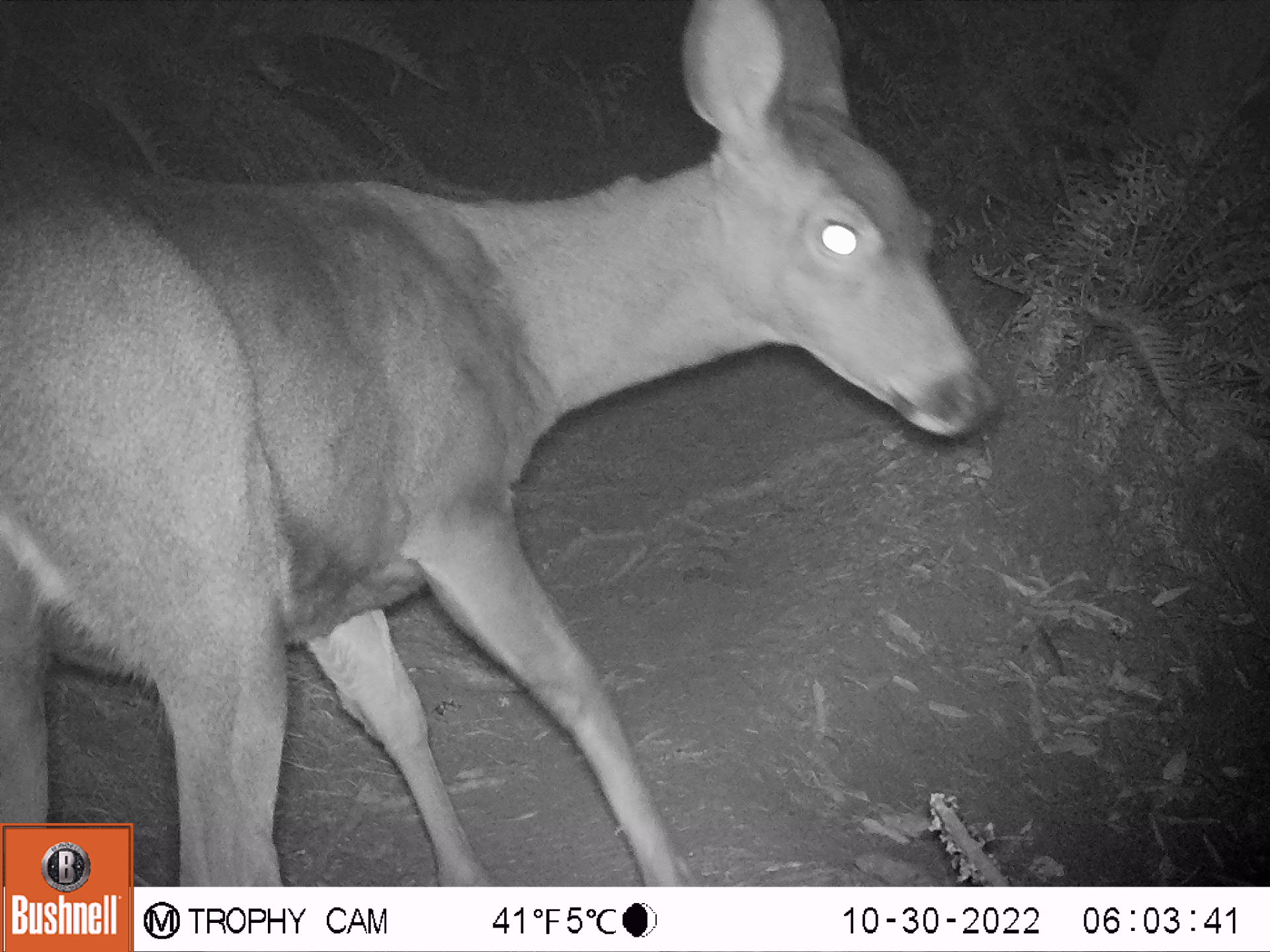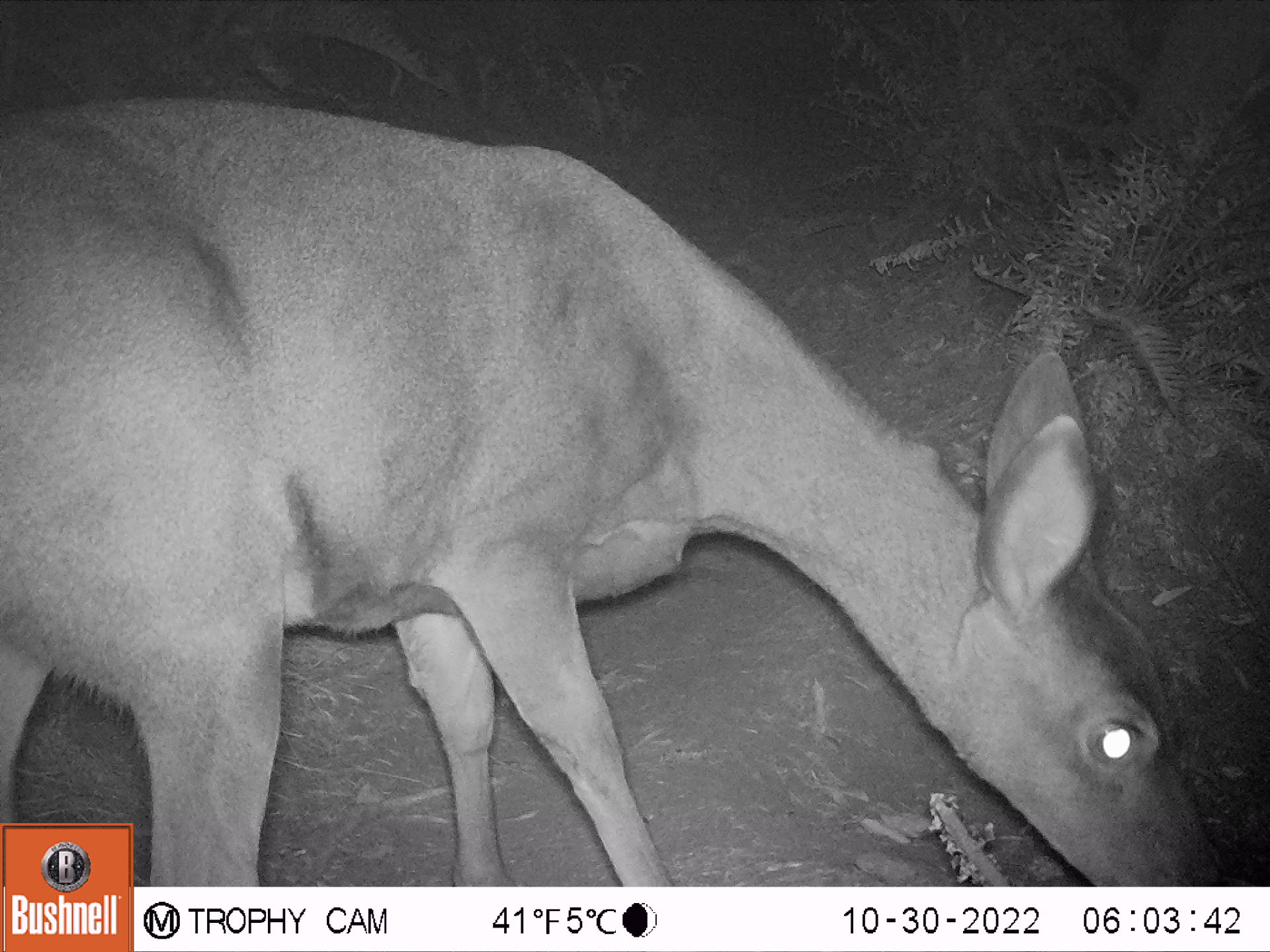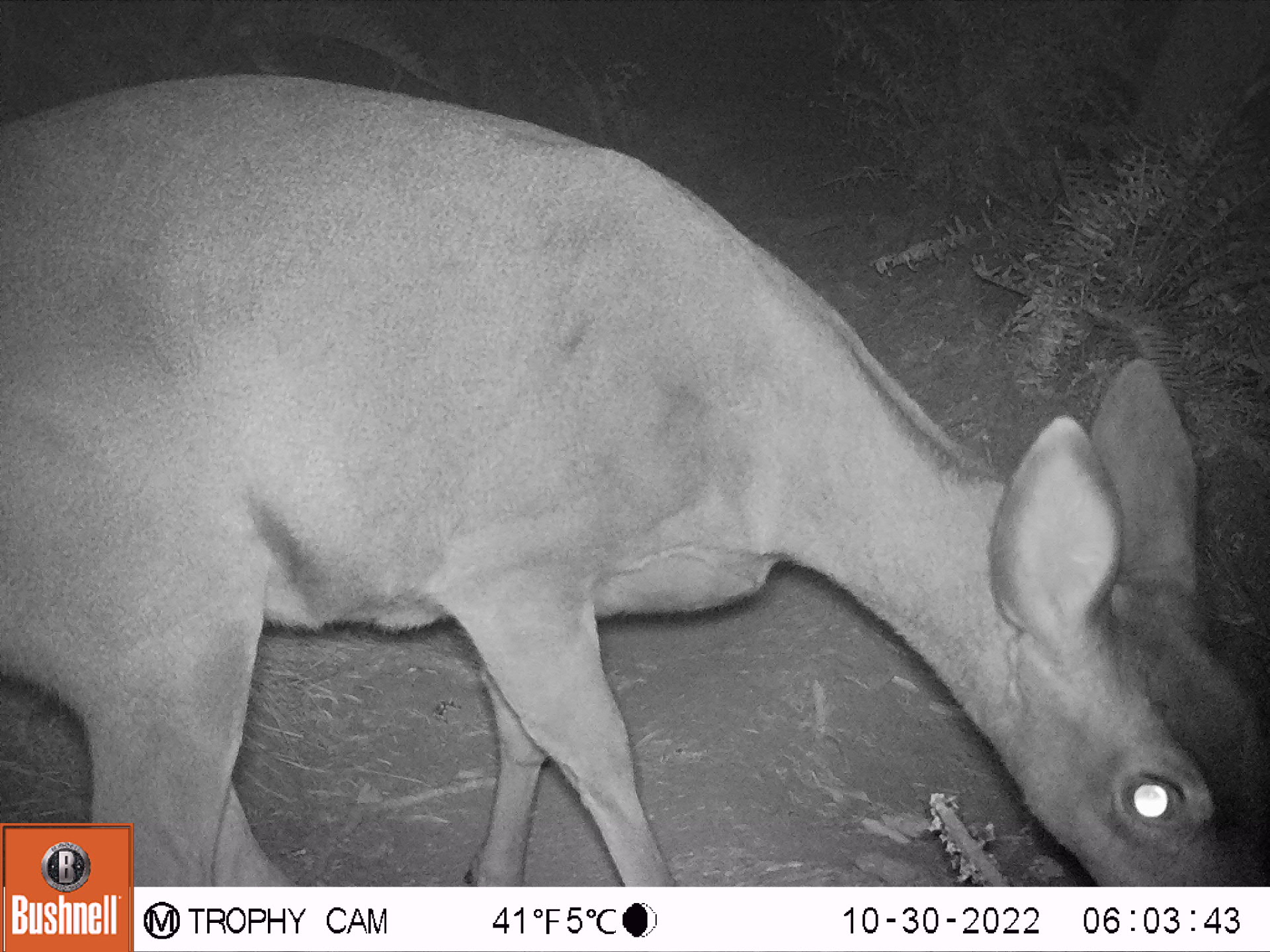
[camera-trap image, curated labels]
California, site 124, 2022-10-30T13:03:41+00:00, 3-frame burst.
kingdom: Animalia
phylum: Chordata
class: Mammalia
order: Artiodactyla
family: Cervidae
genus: Odocoileus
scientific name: Odocoileus hemionus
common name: mule deer